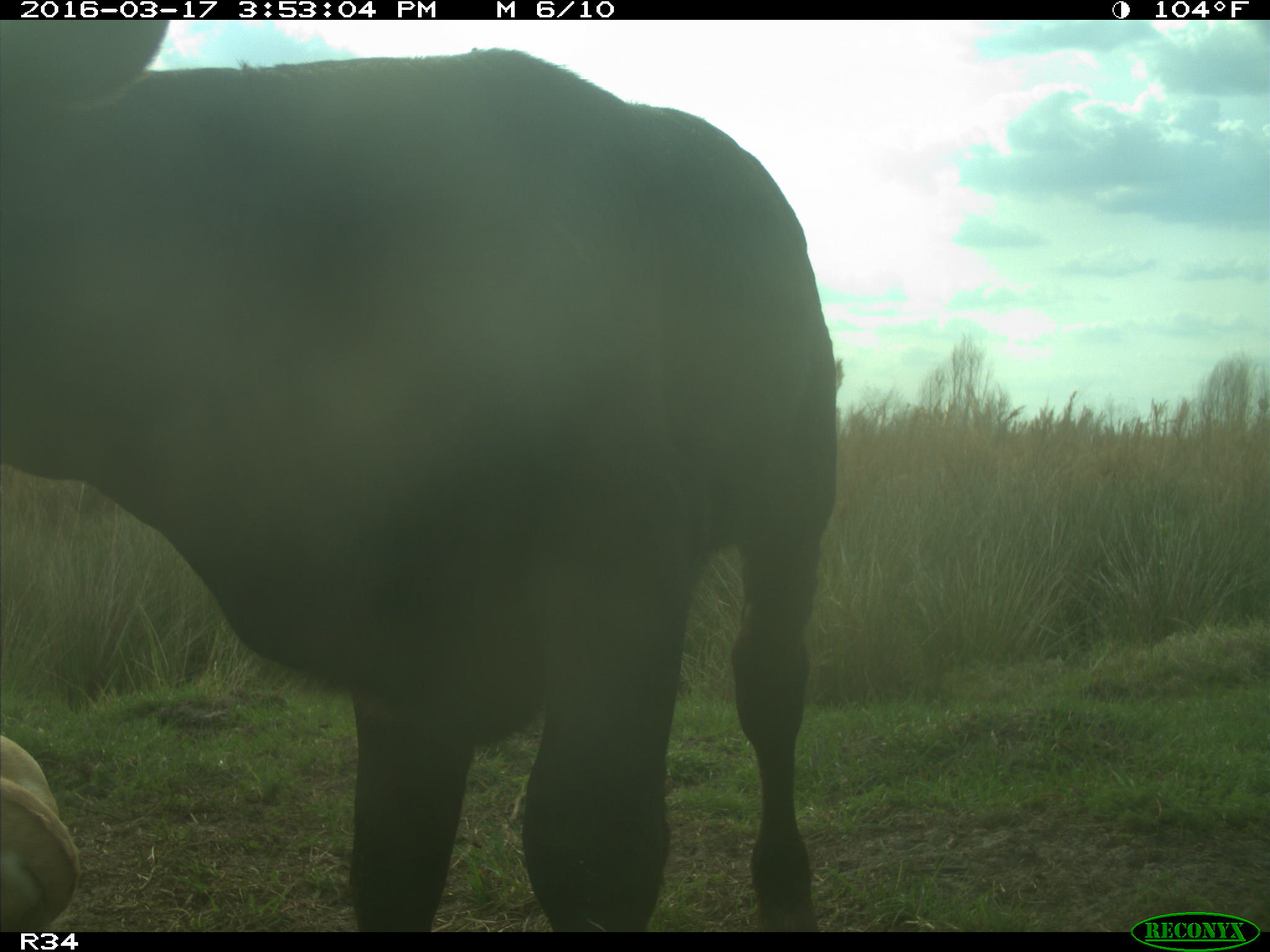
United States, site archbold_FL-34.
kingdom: Animalia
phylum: Chordata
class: Mammalia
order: Artiodactyla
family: Bovidae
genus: Bos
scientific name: Bos taurus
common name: domestic cow